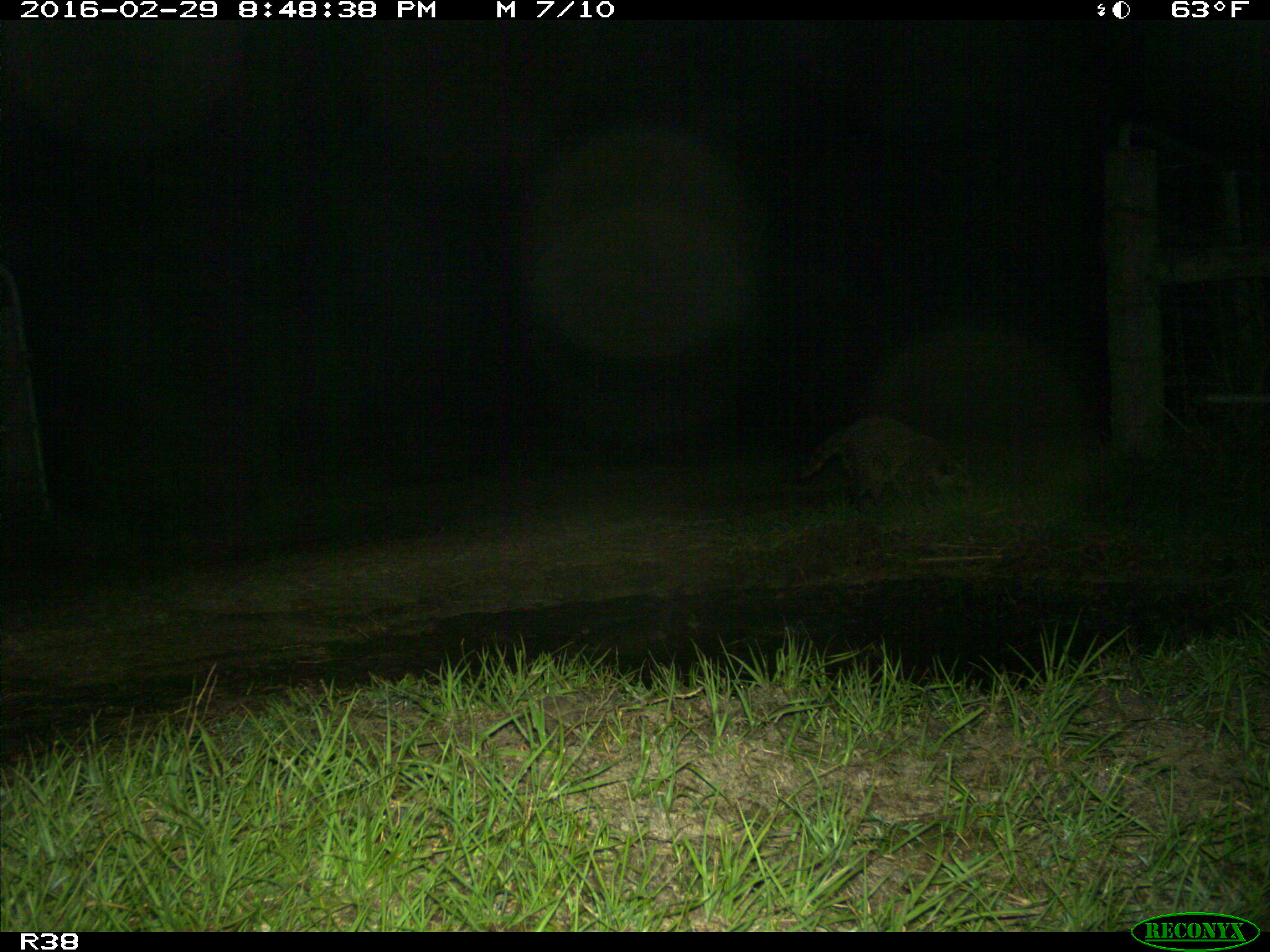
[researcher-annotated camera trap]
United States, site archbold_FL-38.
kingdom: Animalia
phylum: Chordata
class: Mammalia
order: Carnivora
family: Procyonidae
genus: Procyon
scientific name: Procyon lotor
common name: common raccoon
Procyon lotor (common raccoon).